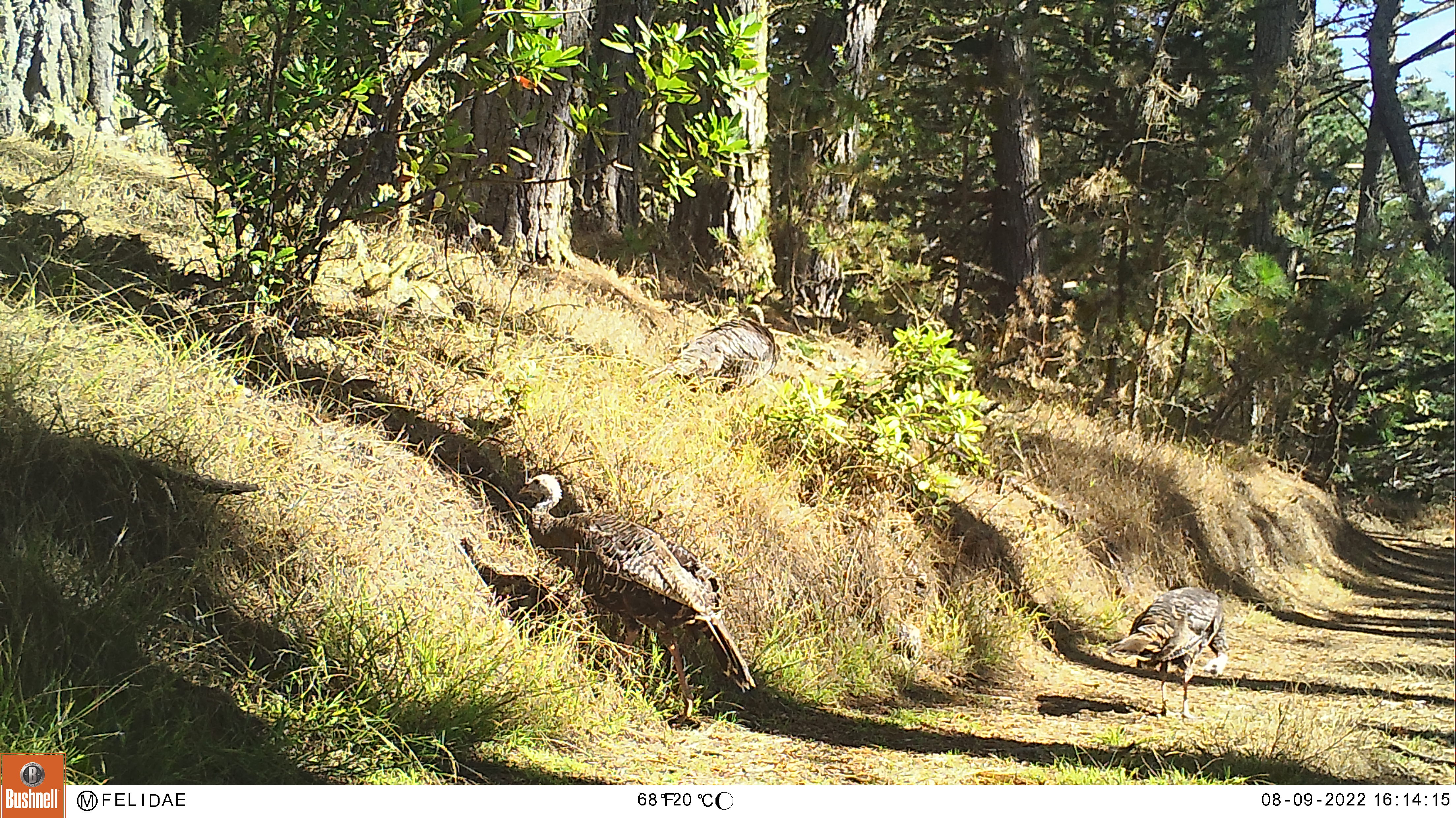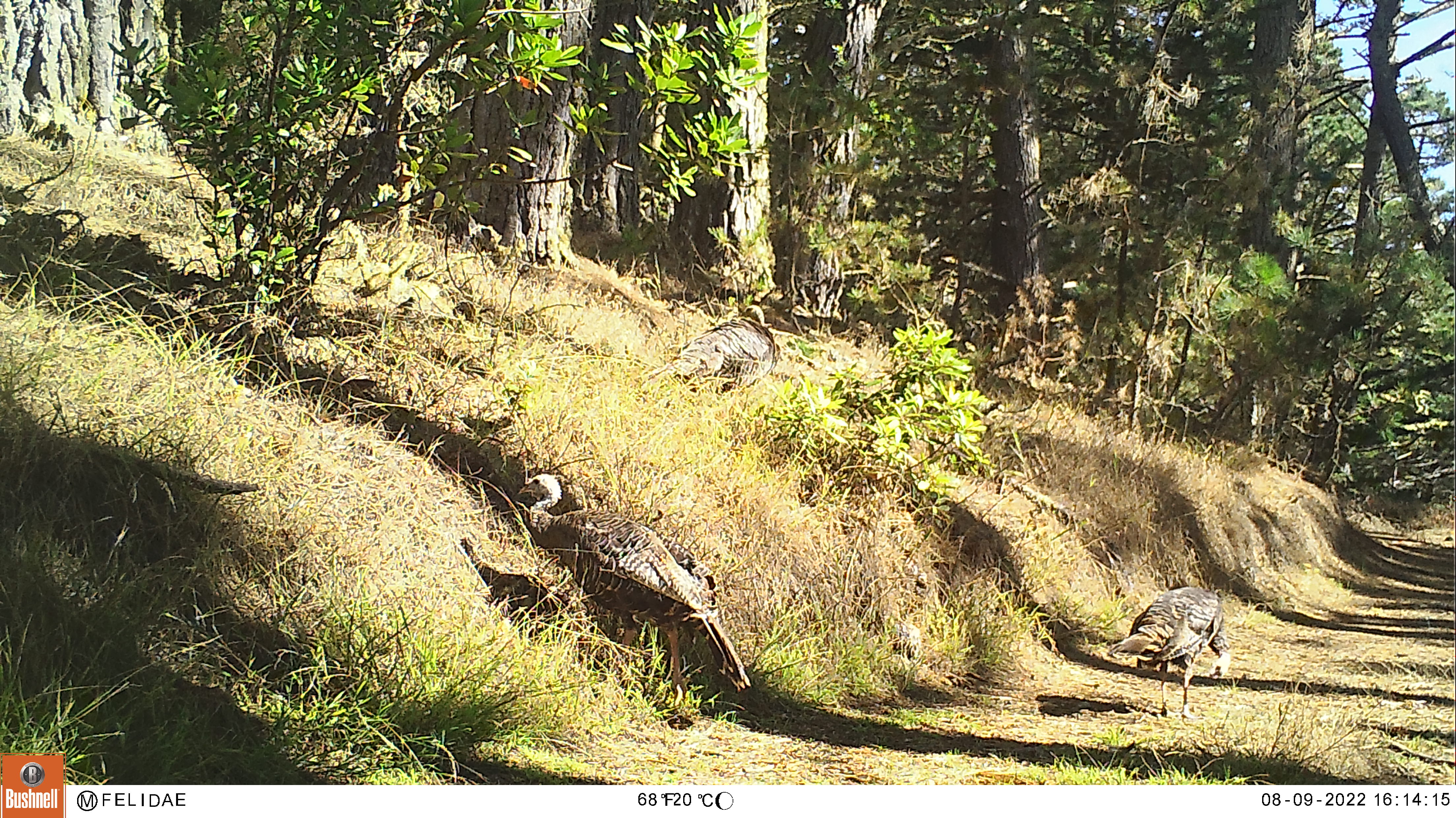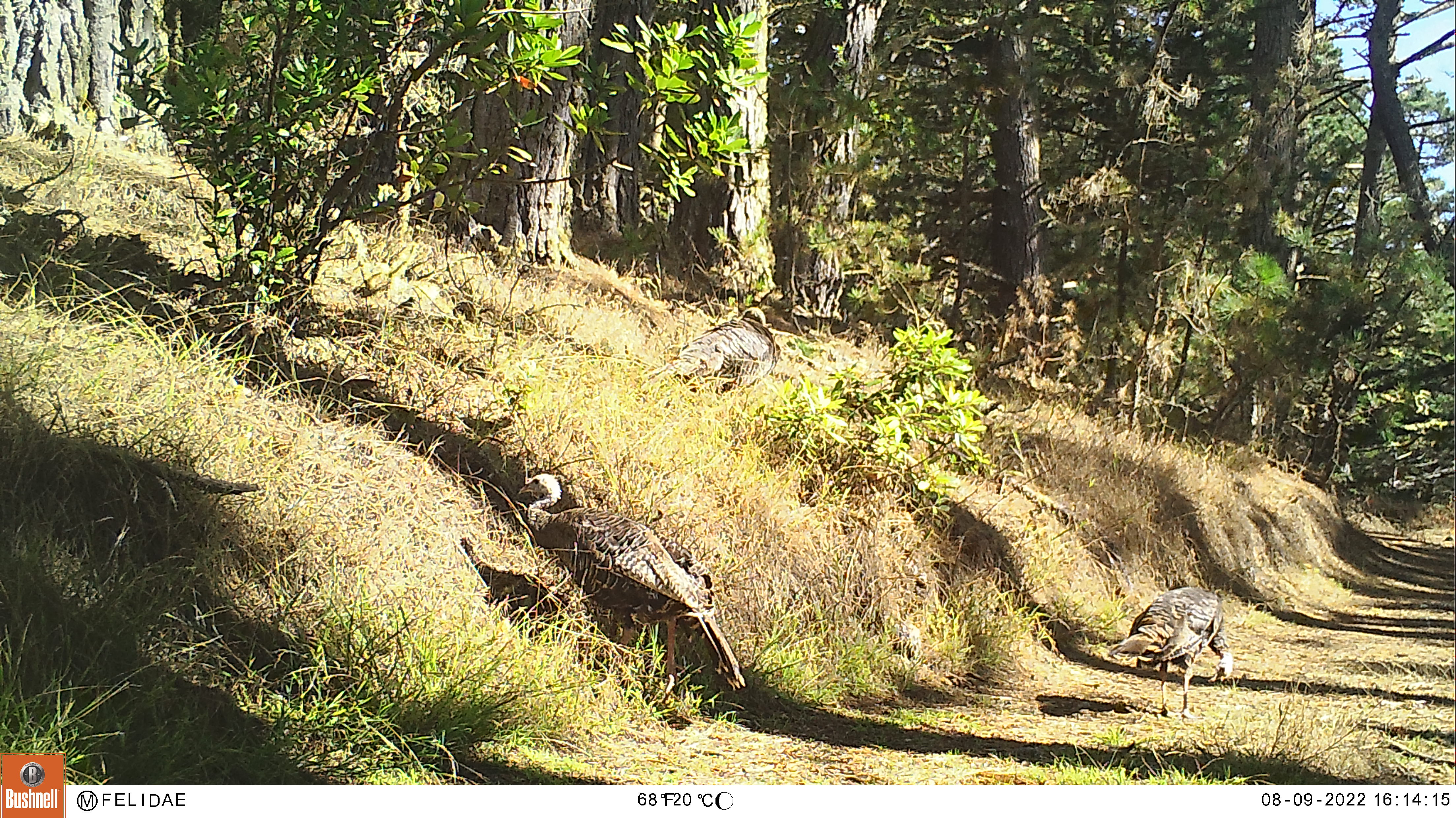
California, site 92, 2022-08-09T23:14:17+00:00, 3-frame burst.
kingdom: Animalia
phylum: Chordata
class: Aves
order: Galliformes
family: Phasianidae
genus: Meleagris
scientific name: Meleagris gallopavo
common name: turkey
Turkey (Meleagris gallopavo).